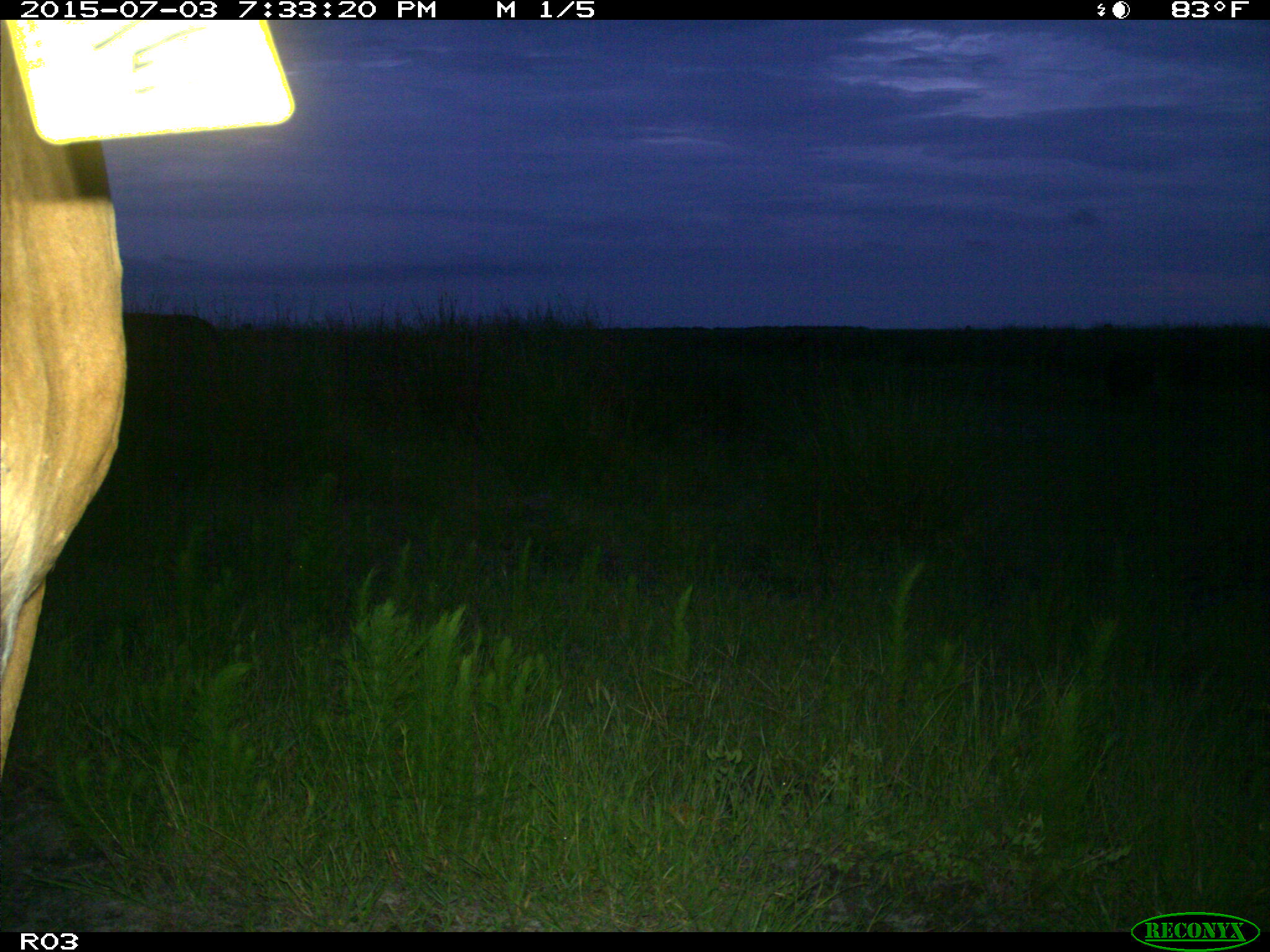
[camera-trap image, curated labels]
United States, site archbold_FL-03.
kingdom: Animalia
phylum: Chordata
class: Mammalia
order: Artiodactyla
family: Bovidae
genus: Bos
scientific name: Bos taurus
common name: domestic cow